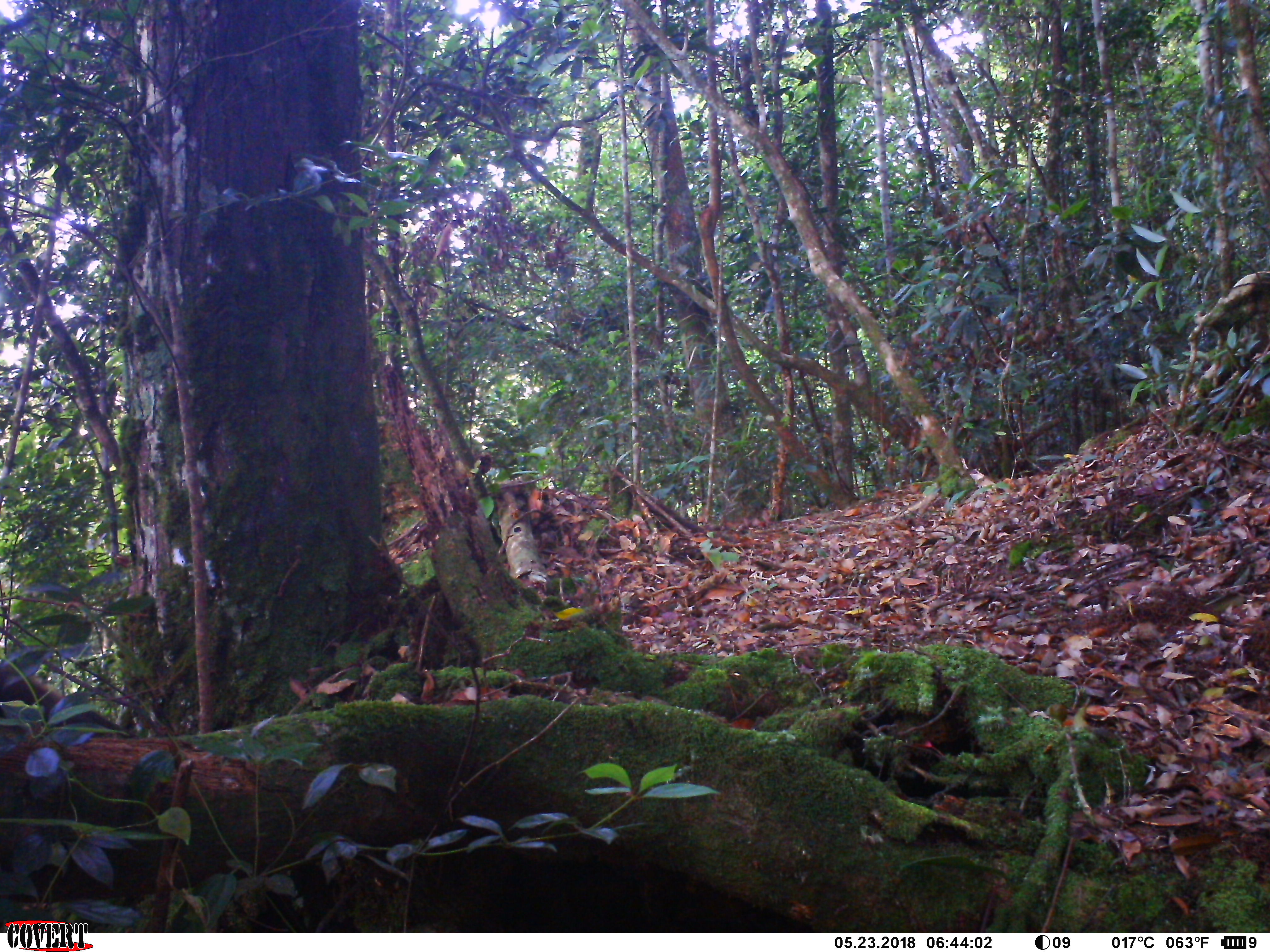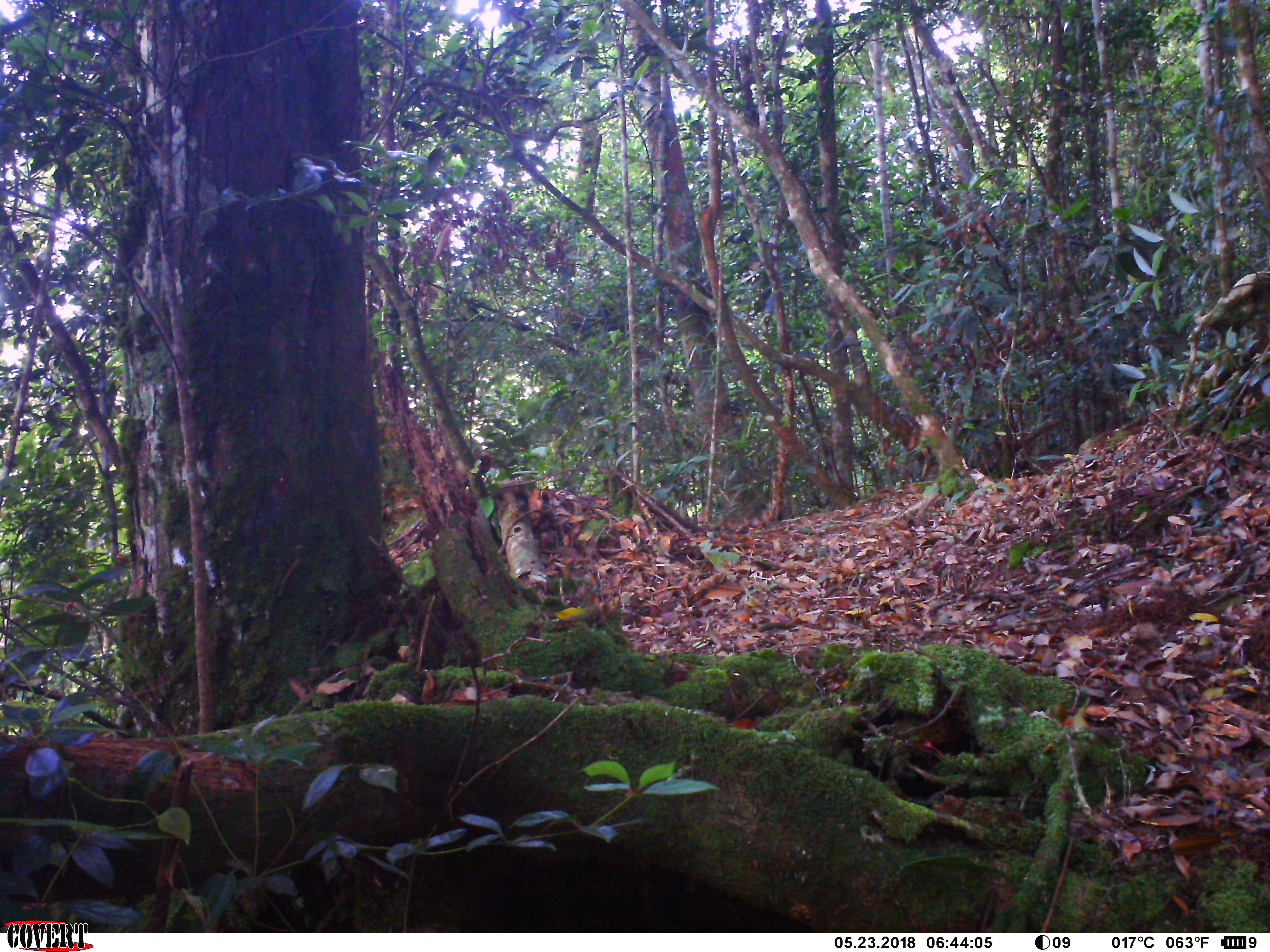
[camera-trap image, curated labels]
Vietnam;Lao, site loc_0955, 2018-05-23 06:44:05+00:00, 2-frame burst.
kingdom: Animalia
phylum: Chordata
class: Mammalia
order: Rodentia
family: Sciuridae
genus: Sciurus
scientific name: Sciurus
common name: squirrel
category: unidentified squirrel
Unidentified squirrel (squirrel) (Sciurus). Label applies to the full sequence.